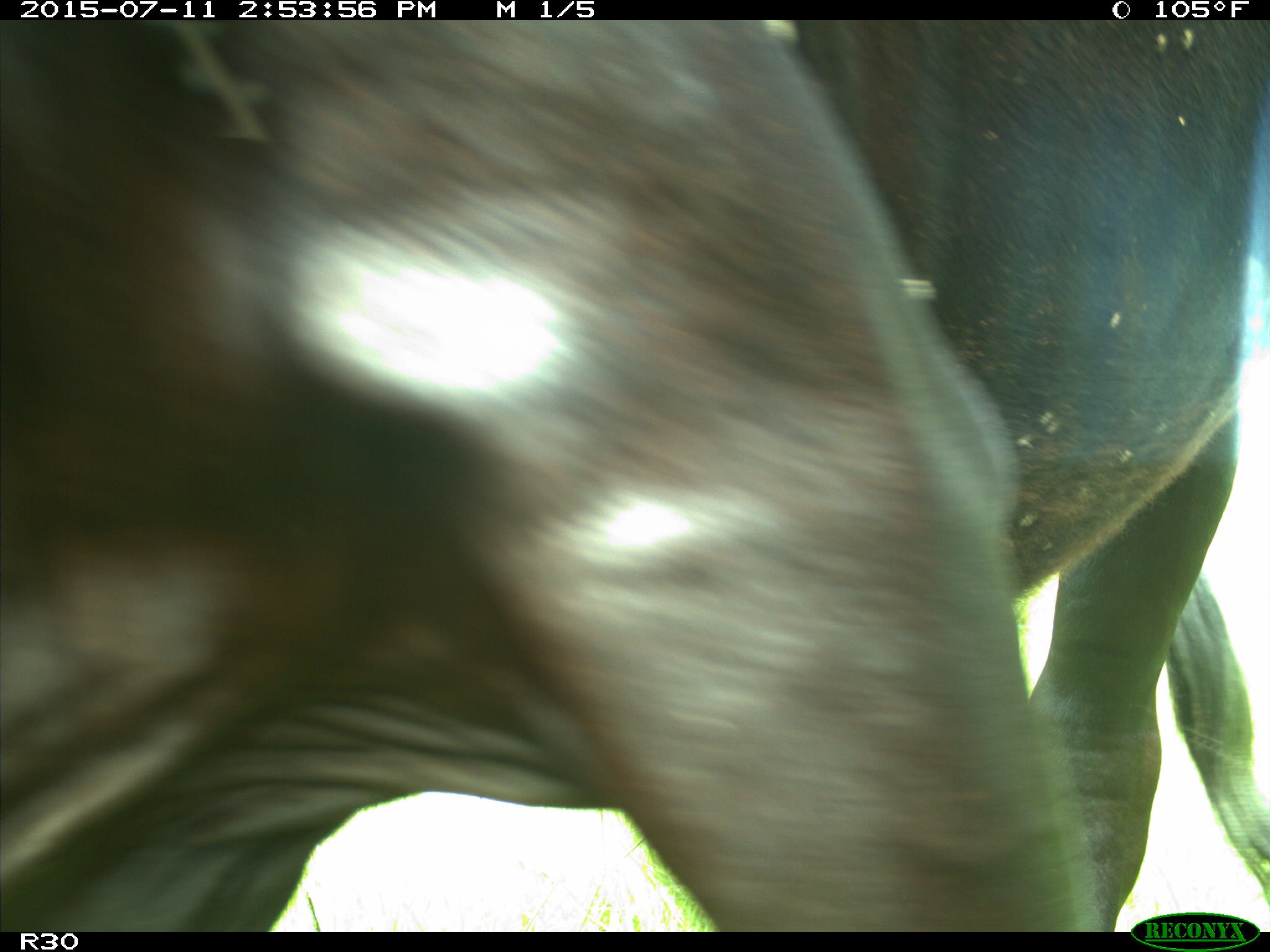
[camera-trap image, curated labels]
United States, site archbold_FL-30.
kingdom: Animalia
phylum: Chordata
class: Mammalia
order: Artiodactyla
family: Bovidae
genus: Bos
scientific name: Bos taurus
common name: domestic cow